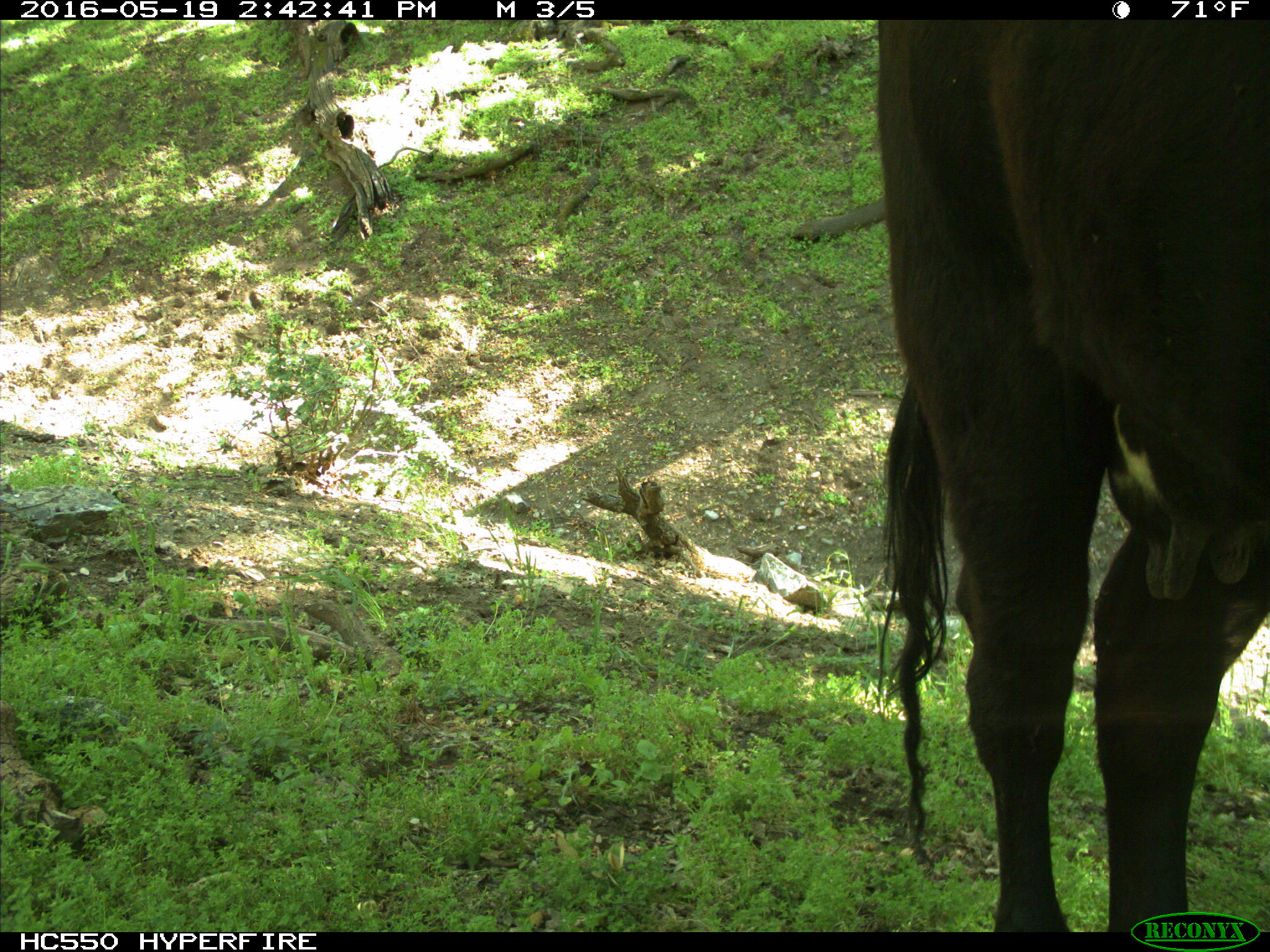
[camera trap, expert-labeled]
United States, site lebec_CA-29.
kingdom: Animalia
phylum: Chordata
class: Mammalia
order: Artiodactyla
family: Bovidae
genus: Bos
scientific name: Bos taurus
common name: domestic cow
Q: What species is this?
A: Bos taurus (domestic cow).